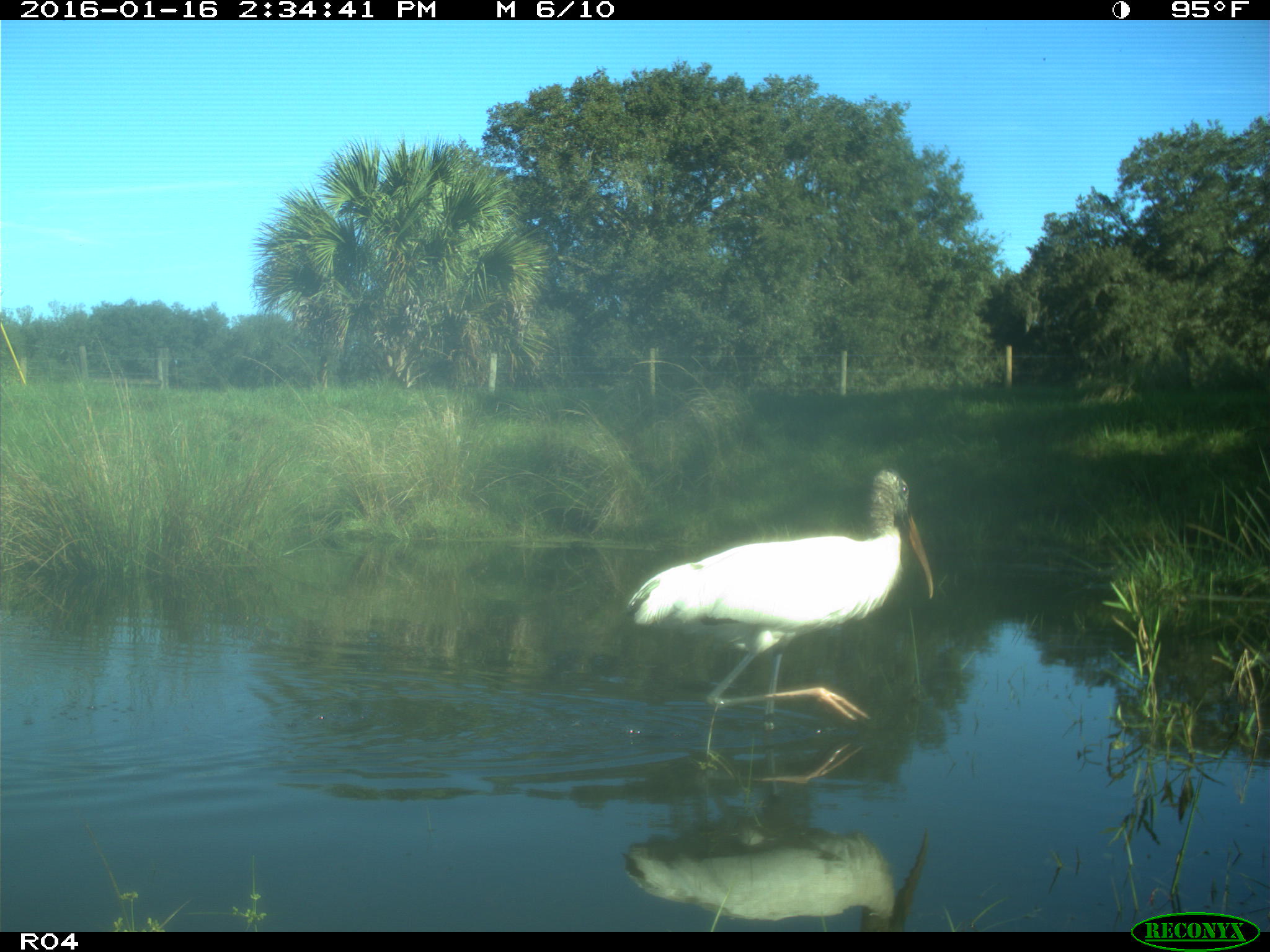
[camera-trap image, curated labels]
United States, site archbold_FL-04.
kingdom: Animalia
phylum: Chordata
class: Aves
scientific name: Aves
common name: birds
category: unidentified bird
Unidentified bird (birds) (Aves).